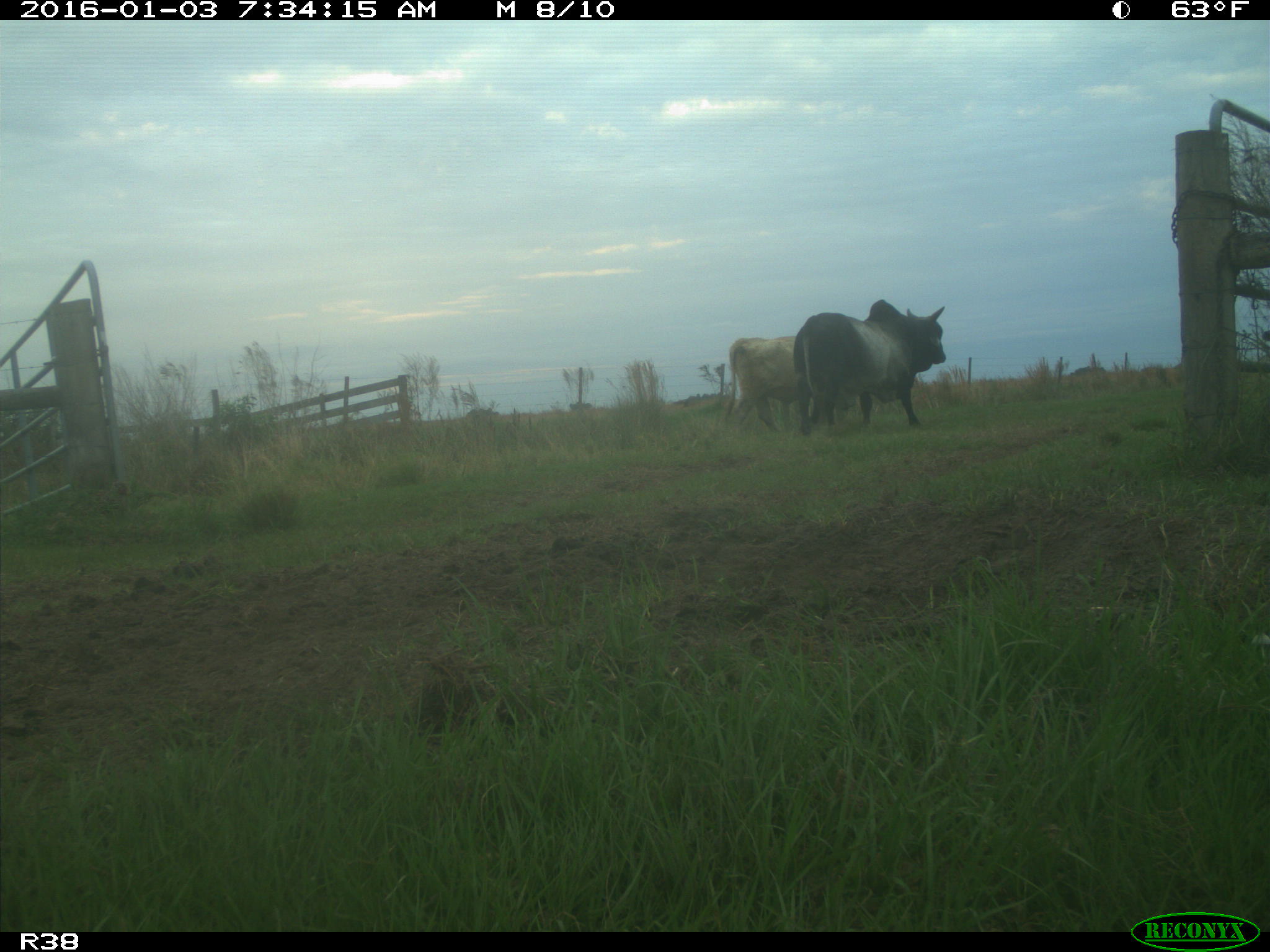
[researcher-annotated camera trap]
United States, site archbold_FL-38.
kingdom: Animalia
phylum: Chordata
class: Mammalia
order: Artiodactyla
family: Bovidae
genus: Bos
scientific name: Bos taurus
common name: domestic cow